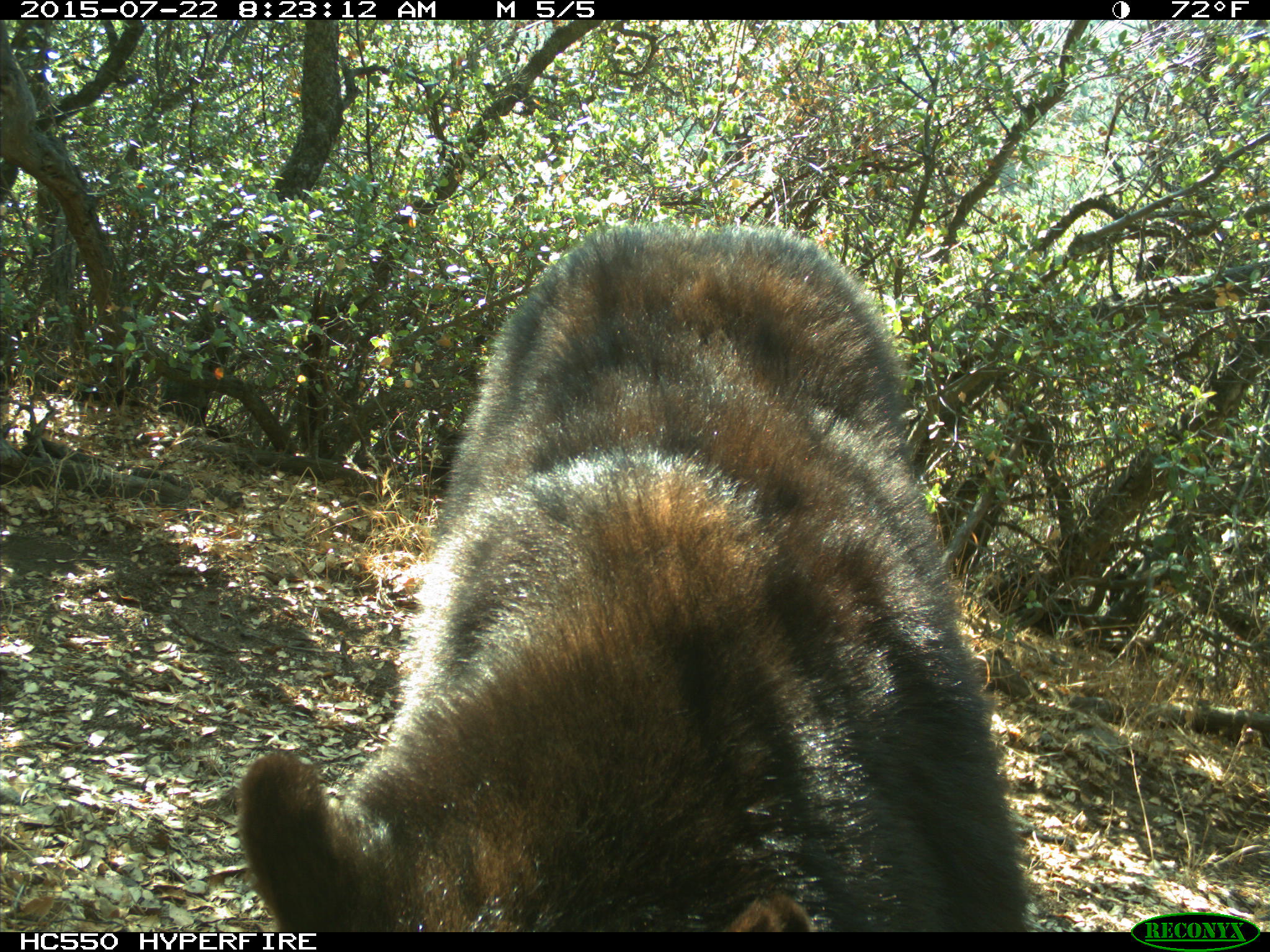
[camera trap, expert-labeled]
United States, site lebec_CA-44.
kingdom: Animalia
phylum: Chordata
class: Mammalia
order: Carnivora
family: Ursidae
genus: Ursus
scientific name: Ursus americanus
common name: american black bear